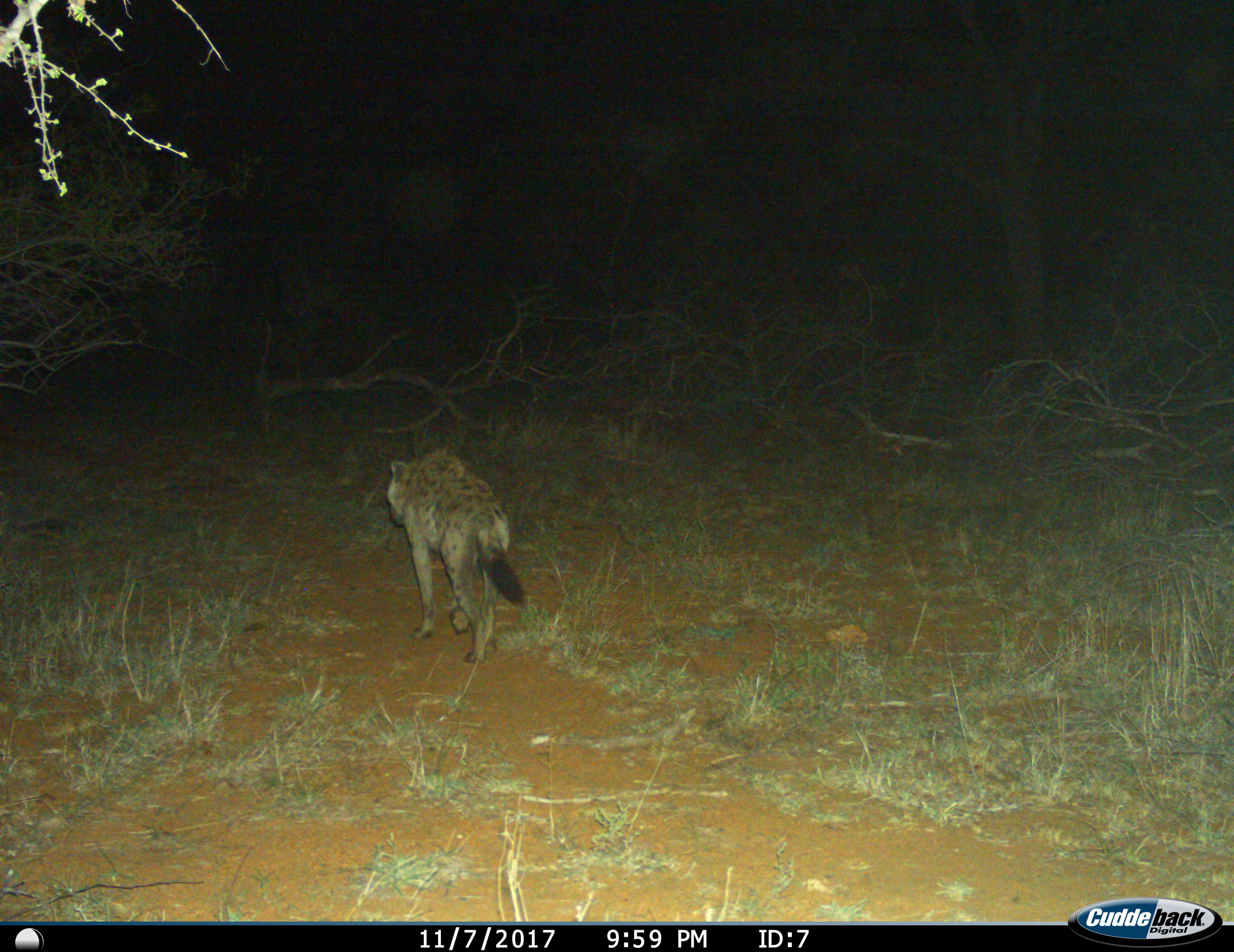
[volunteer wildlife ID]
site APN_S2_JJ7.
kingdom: Animalia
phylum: Chordata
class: Mammalia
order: Carnivora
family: Hyaenidae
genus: Crocuta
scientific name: Crocuta crocuta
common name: spotted hyena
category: hyenaspotted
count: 1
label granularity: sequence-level